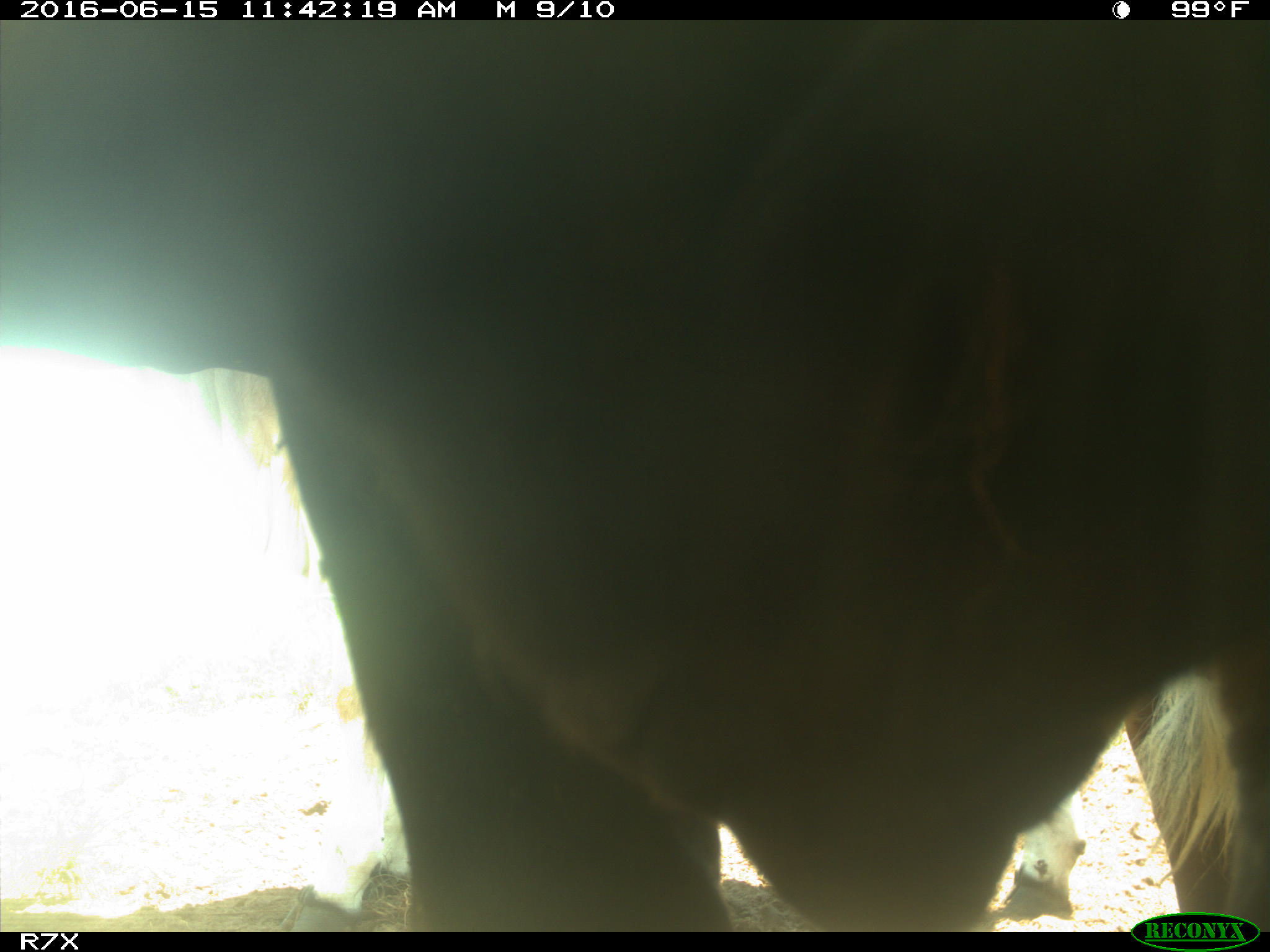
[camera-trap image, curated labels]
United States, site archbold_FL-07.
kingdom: Animalia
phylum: Chordata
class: Mammalia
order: Artiodactyla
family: Bovidae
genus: Bos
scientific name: Bos taurus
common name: domestic cow